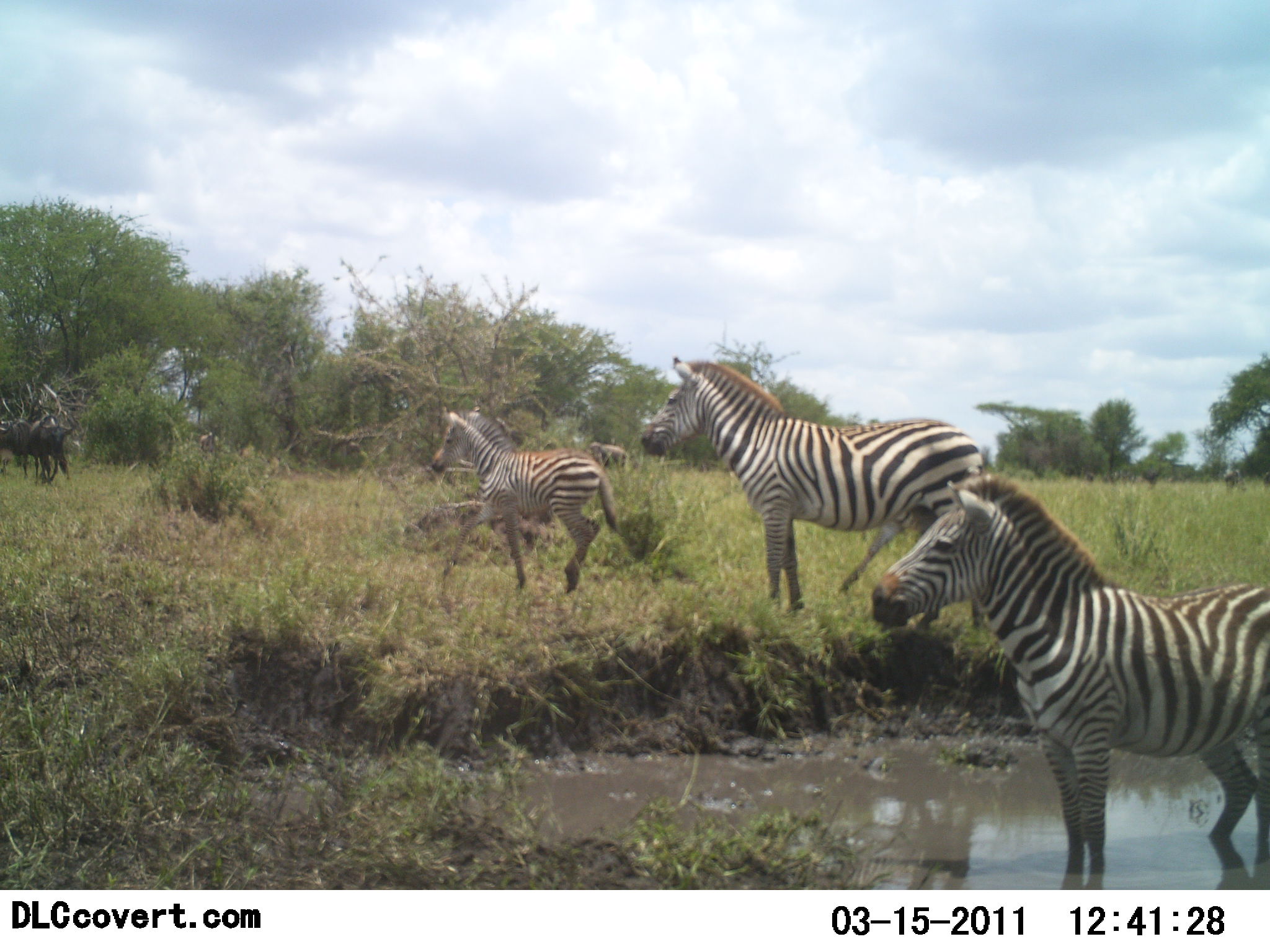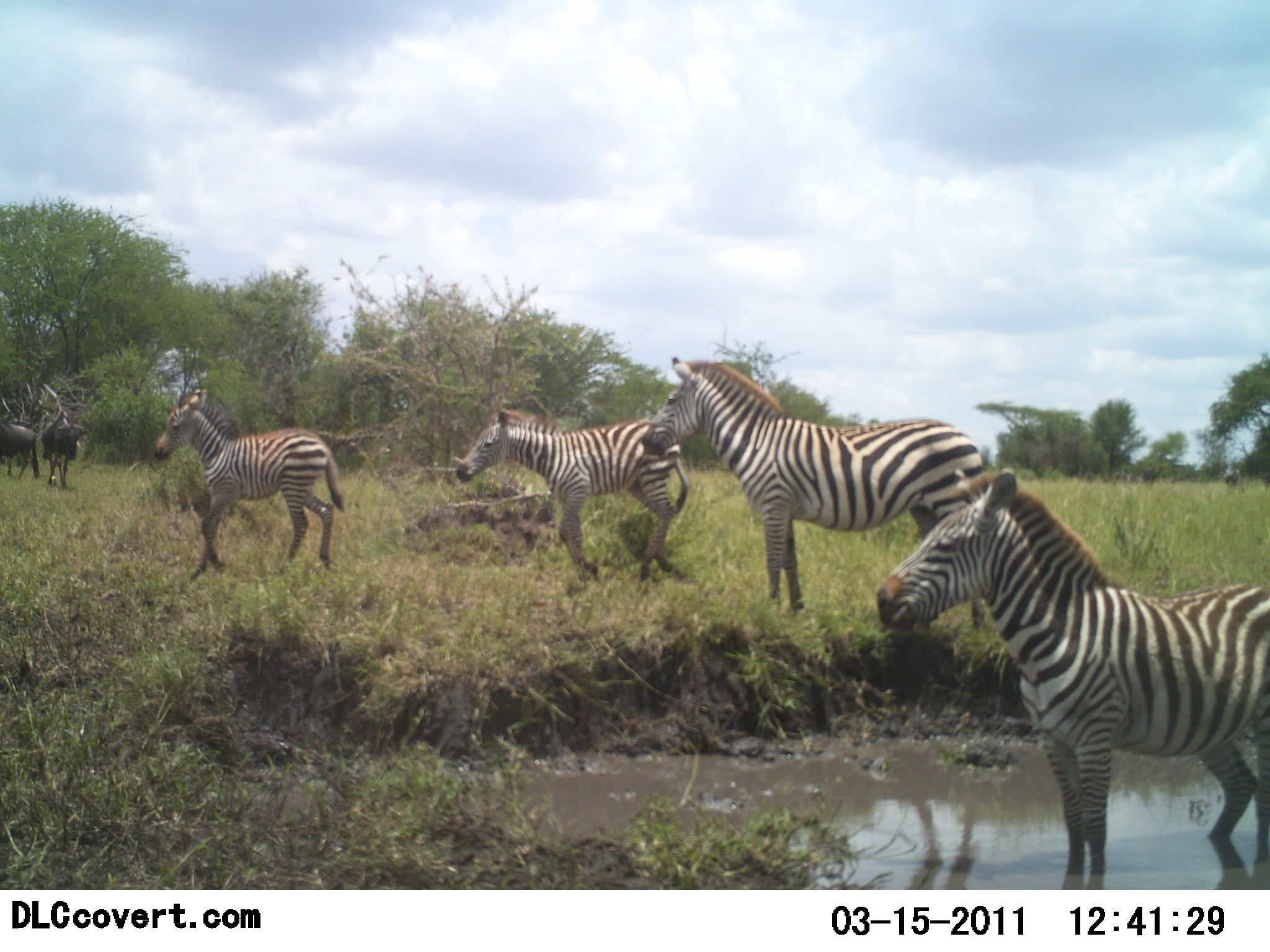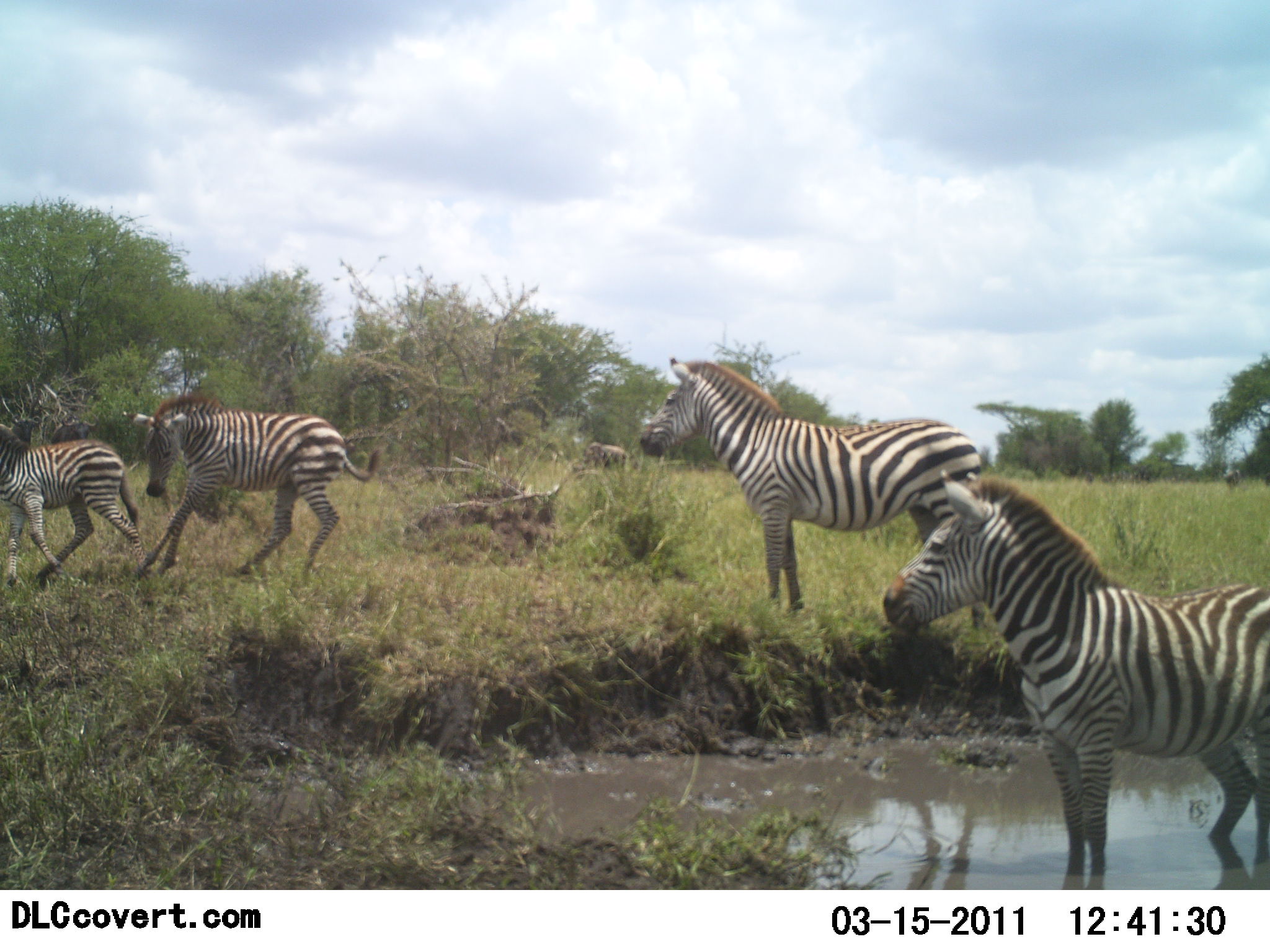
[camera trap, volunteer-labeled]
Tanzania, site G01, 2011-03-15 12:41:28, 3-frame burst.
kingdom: Animalia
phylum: Chordata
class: Mammalia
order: Artiodactyla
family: Bovidae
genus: Connochaetes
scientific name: Connochaetes taurinus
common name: blue wildebeest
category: wildebeest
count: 2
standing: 50%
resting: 0%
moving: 50%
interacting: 0%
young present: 0%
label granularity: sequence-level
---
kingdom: Animalia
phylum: Chordata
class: Mammalia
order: Perissodactyla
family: Equidae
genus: Equus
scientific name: Equus quagga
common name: plains zebra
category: zebra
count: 4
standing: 82%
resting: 5%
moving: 77%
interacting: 23%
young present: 36%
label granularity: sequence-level